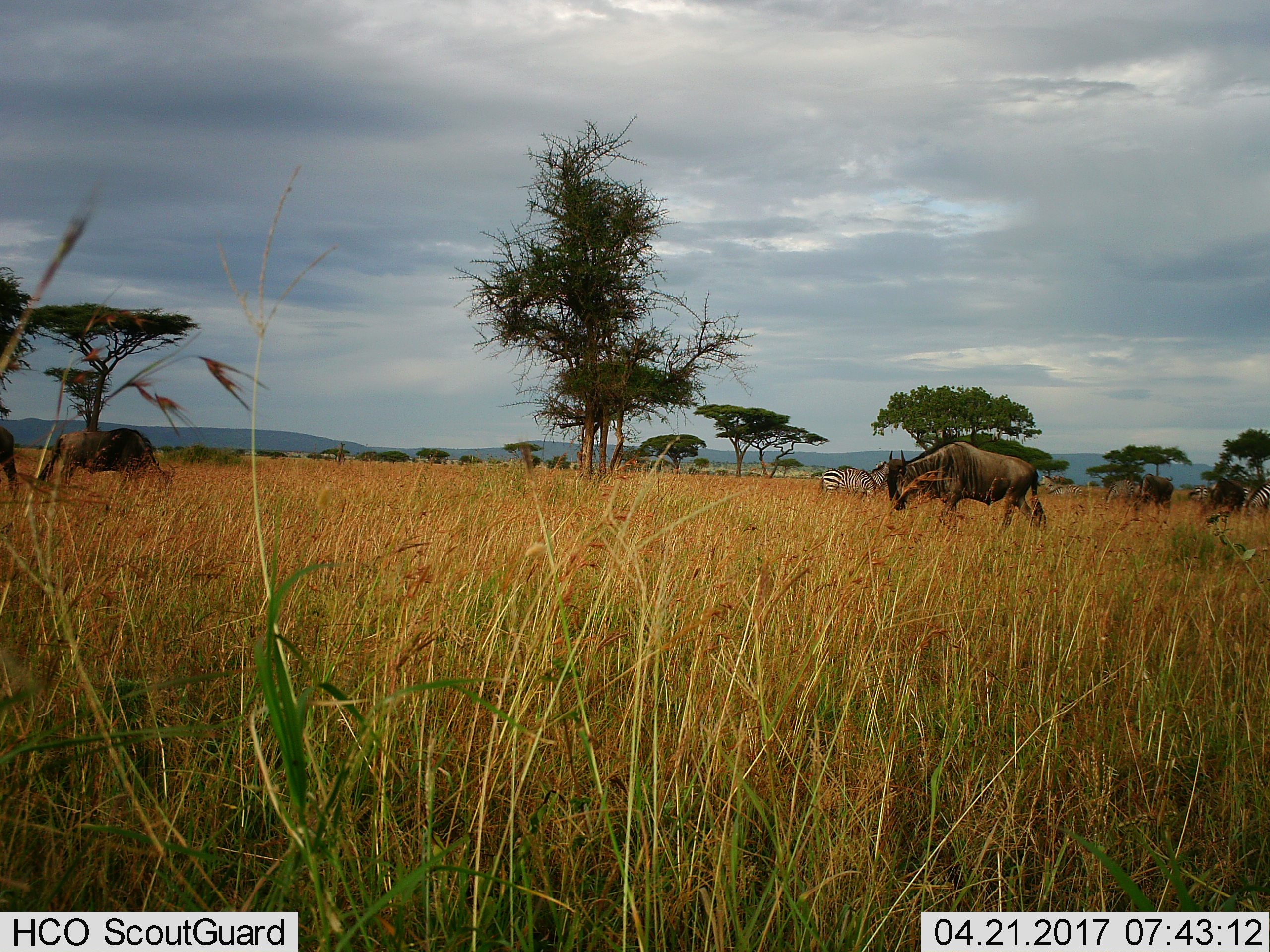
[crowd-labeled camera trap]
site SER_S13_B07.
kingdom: Animalia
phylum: Chordata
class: Mammalia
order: Artiodactyla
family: Bovidae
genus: Connochaetes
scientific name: Connochaetes taurinus taurinus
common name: blue wildebeest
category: wildebeestblue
Wildebeestblue (blue wildebeest) (Connochaetes taurinus taurinus), count 4. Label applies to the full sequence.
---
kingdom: Animalia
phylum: Chordata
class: Mammalia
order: Perissodactyla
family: Equidae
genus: Equus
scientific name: Equus quagga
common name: plains zebra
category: zebraplains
Zebraplains (plains zebra) (Equus quagga), count 5. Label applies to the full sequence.